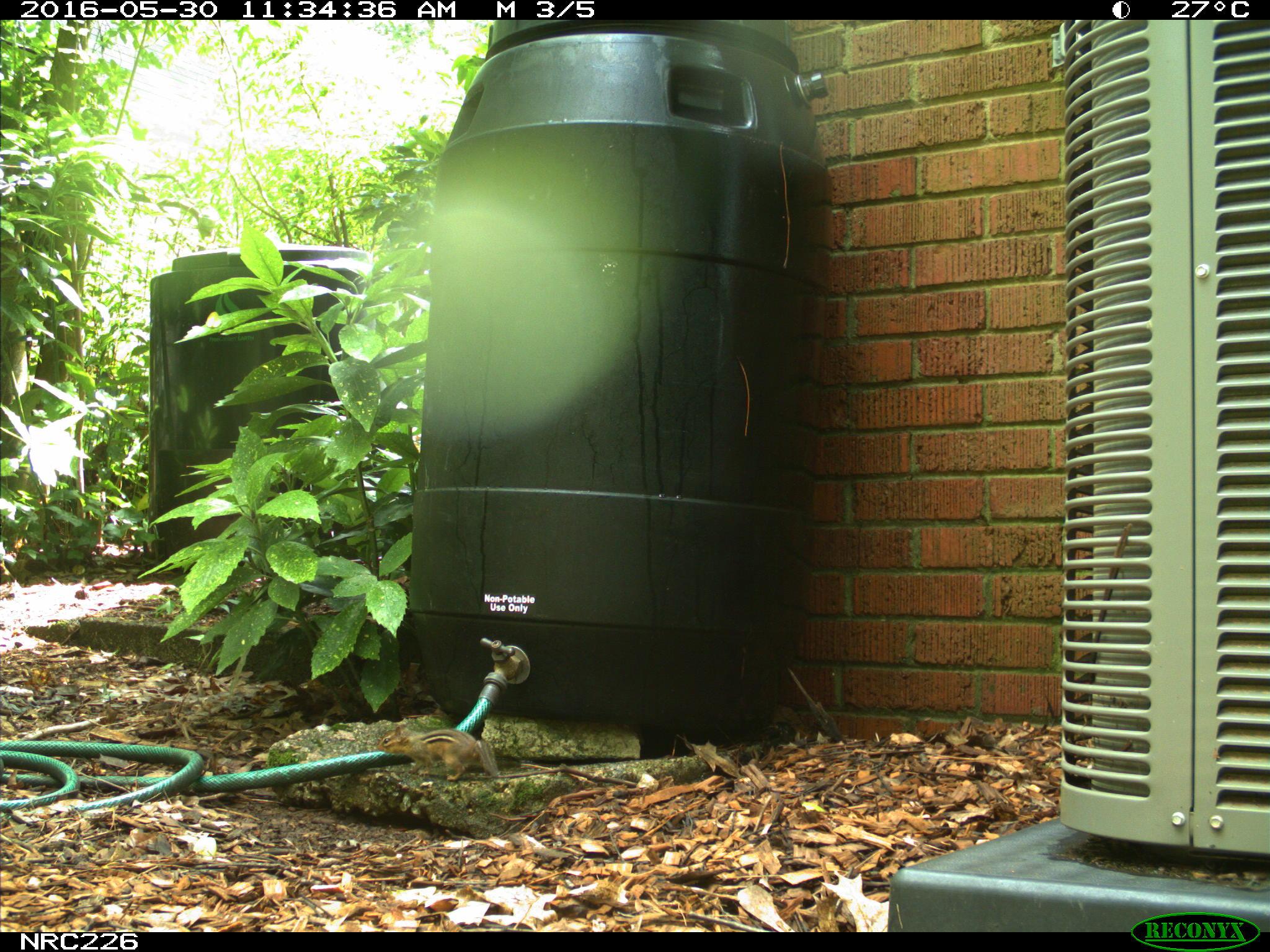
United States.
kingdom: Animalia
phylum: Chordata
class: Mammalia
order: Rodentia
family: Sciuridae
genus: Tamias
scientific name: Tamias striatus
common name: eastern chipmunk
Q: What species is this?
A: Eastern Chipmunk (Tamias striatus).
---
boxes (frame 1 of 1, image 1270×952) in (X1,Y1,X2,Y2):
Eastern Chipmunk: (374,715,507,785)